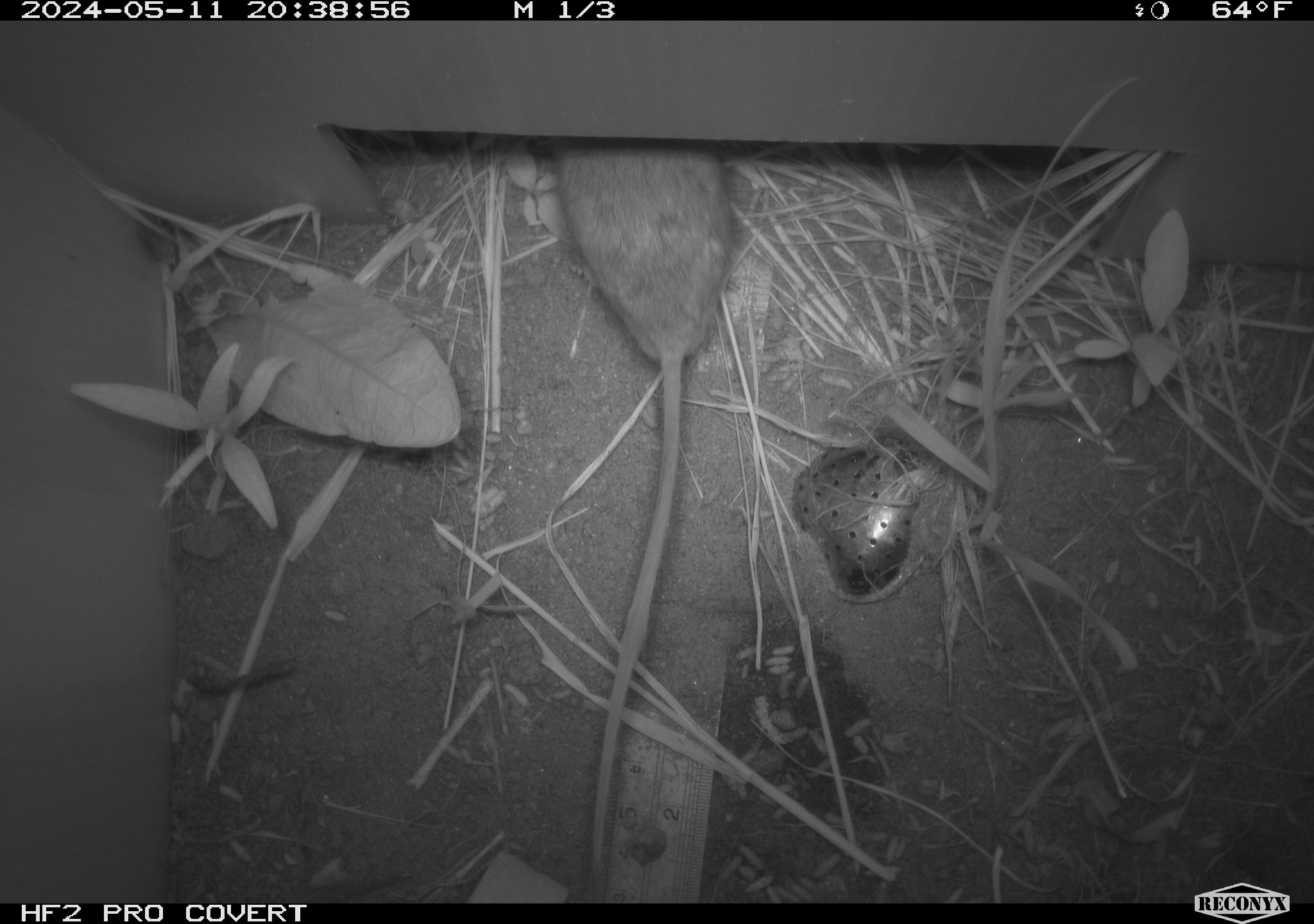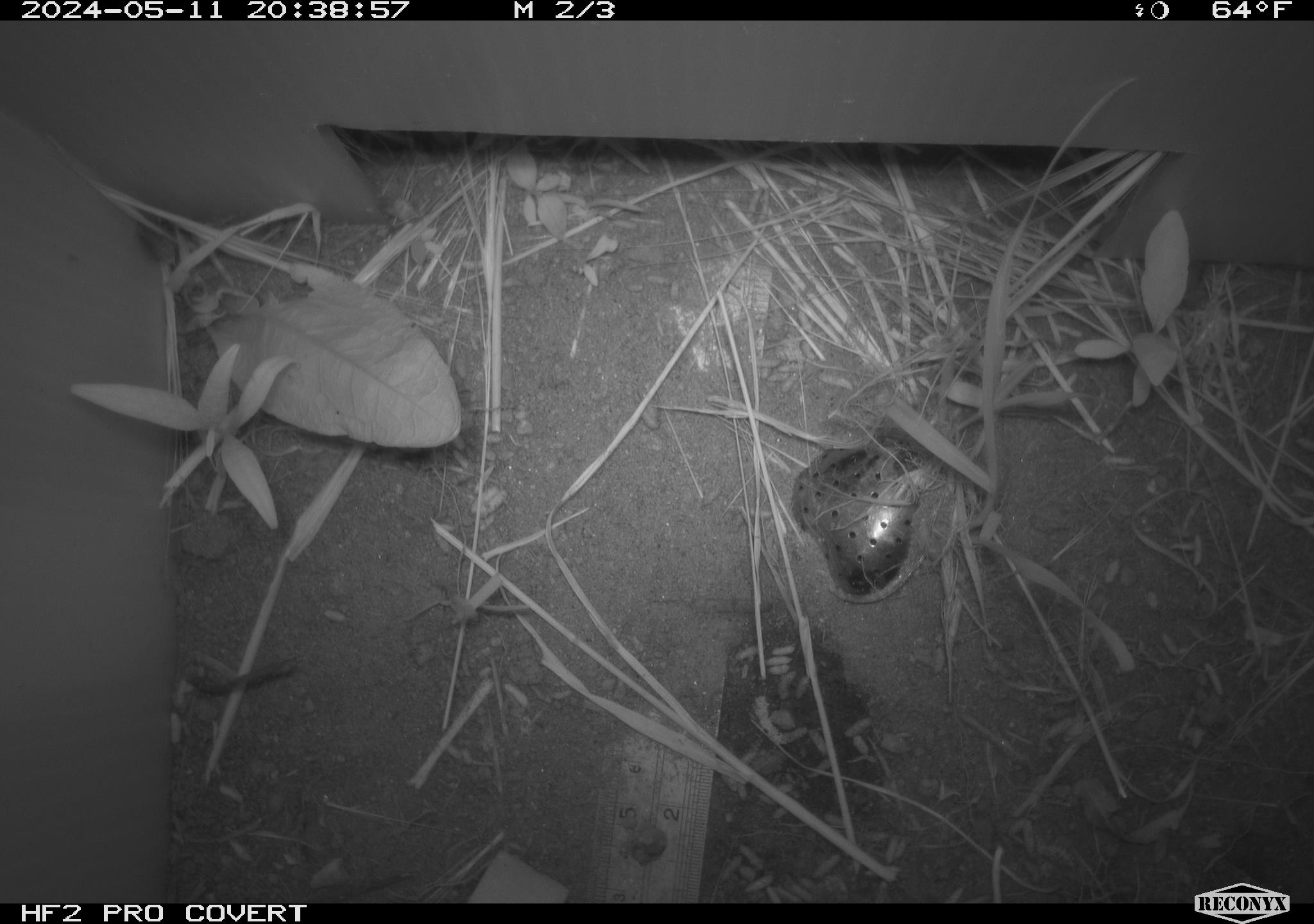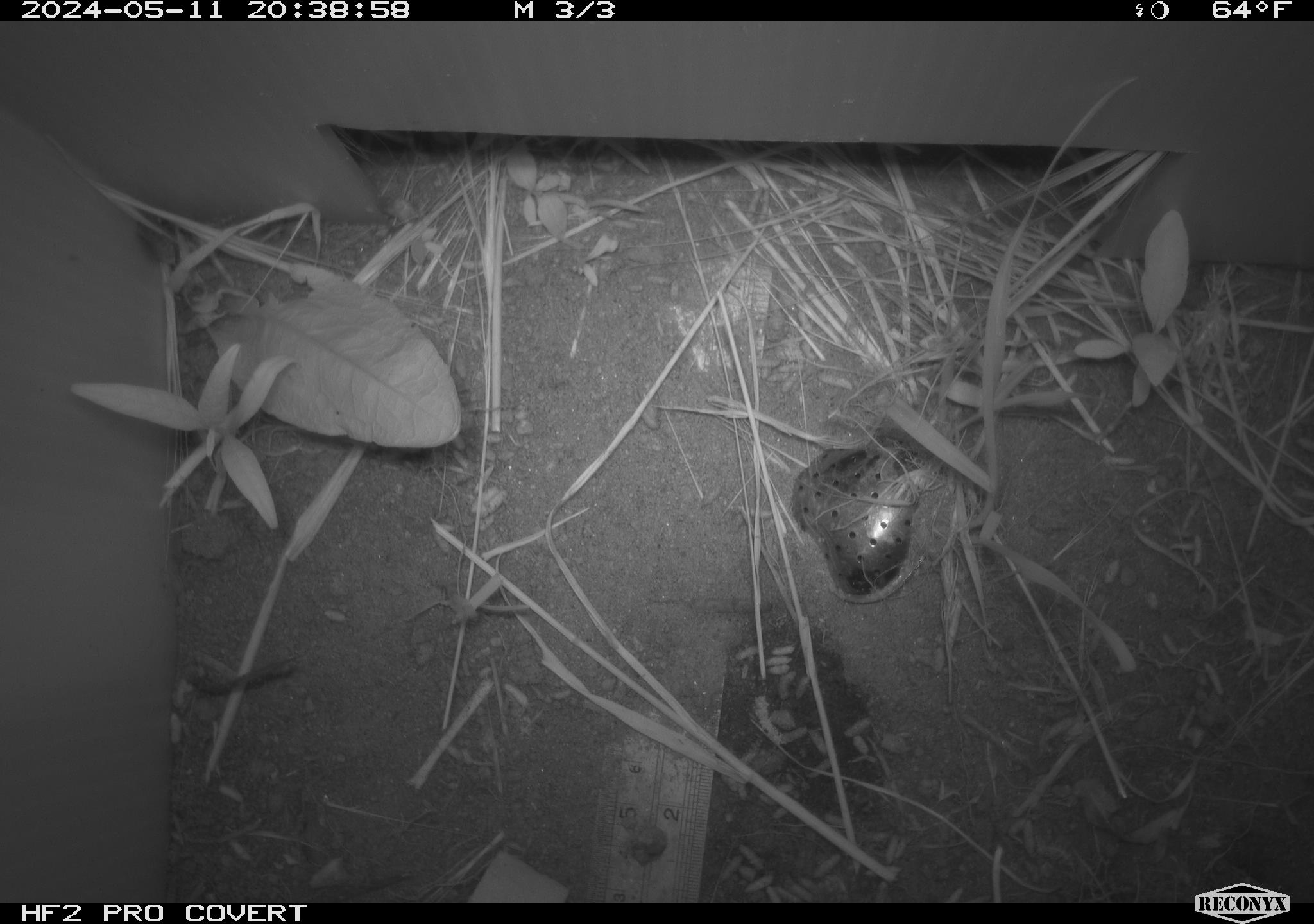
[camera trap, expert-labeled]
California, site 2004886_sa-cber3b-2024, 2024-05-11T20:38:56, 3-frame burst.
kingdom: Animalia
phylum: Chordata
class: Mammalia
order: Rodentia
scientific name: Rodentia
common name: mouse species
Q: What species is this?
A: Mouse species (Rodentia).